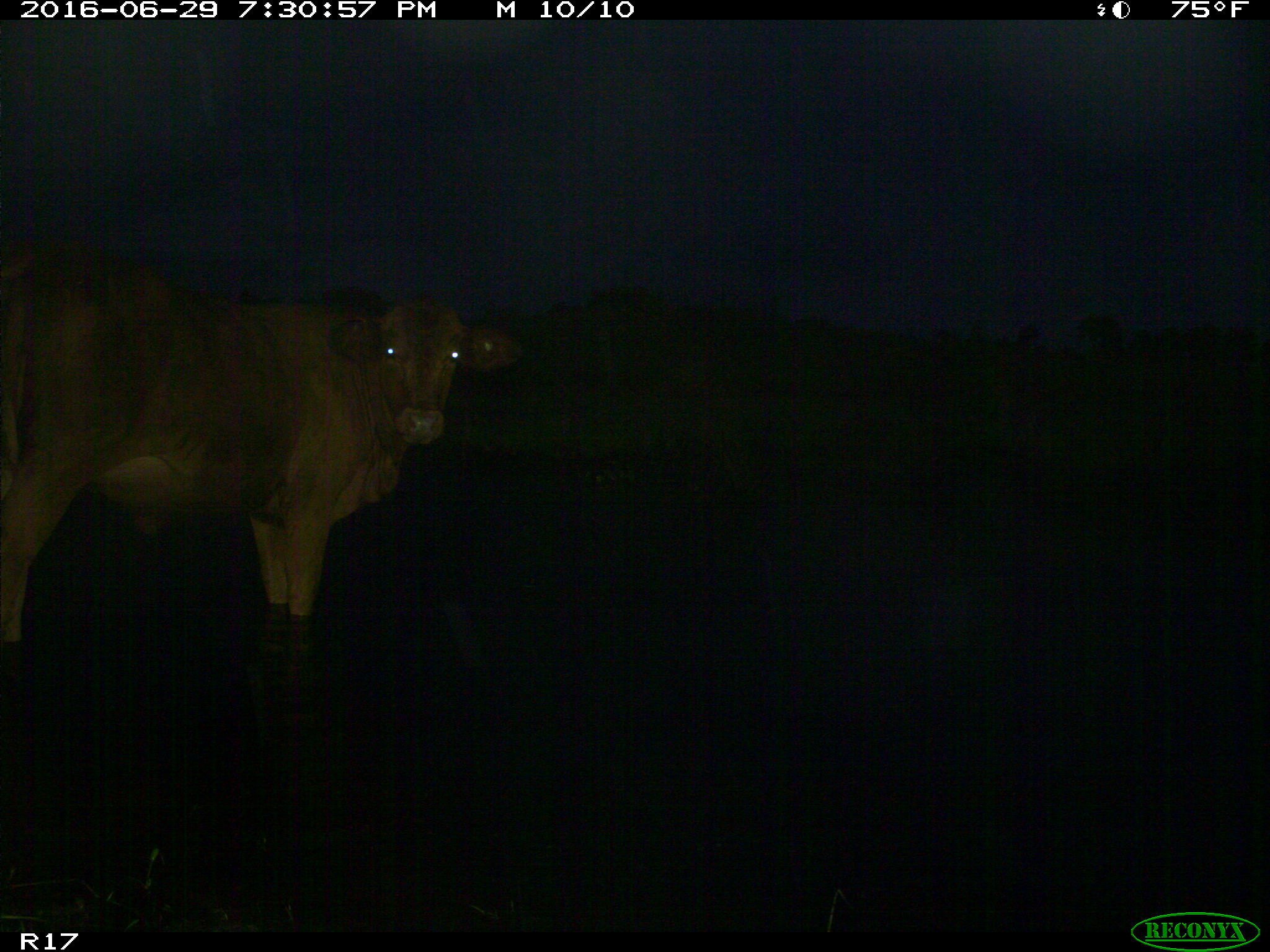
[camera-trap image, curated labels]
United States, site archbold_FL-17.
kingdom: Animalia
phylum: Chordata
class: Mammalia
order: Artiodactyla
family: Bovidae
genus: Bos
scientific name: Bos taurus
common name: domestic cow